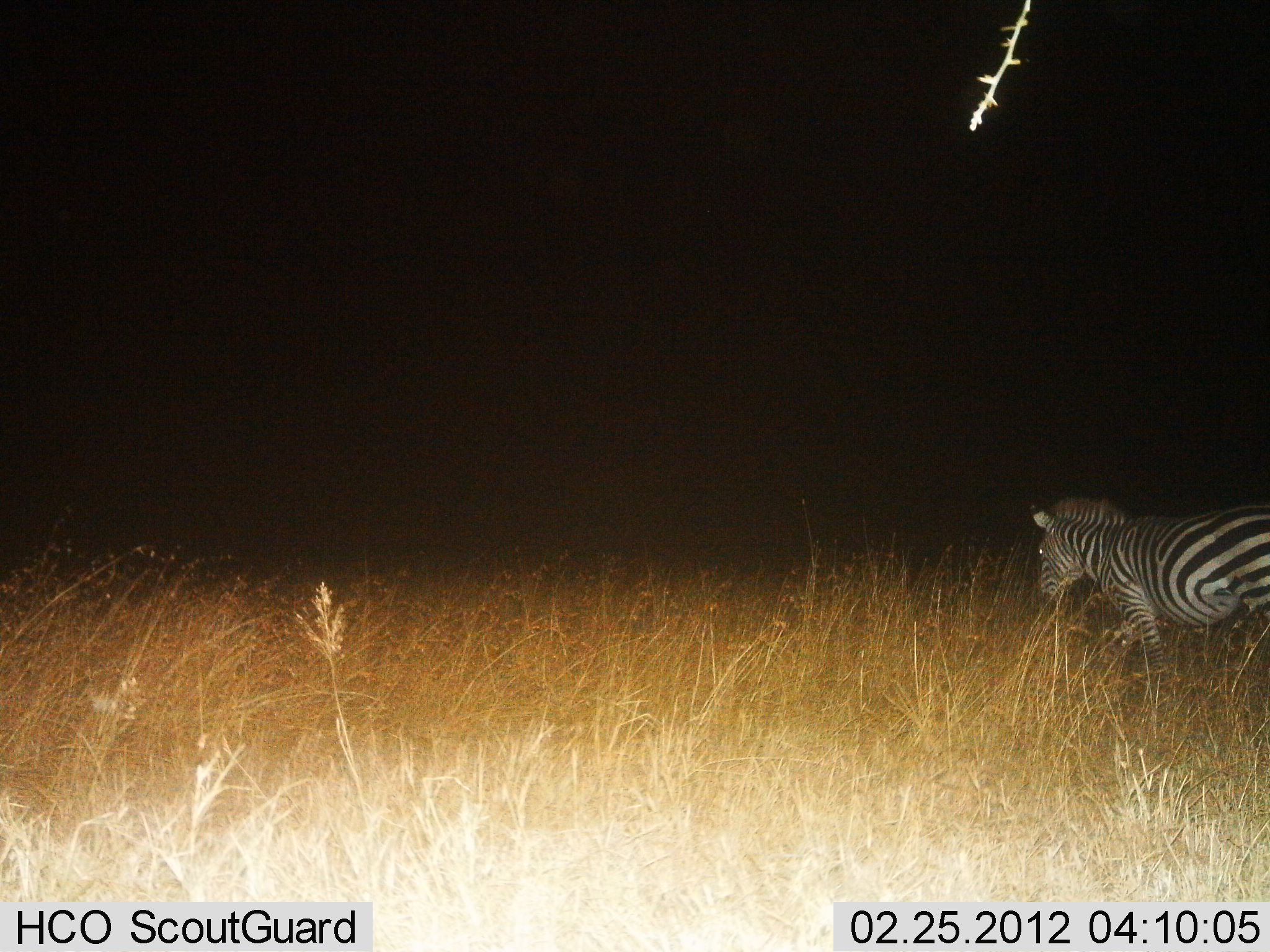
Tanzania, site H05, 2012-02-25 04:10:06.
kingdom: Animalia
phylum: Chordata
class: Mammalia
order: Perissodactyla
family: Equidae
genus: Equus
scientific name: Equus quagga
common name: plains zebra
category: zebra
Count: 1.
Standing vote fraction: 23%.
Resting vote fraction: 0%.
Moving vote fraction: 84%.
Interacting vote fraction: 0%.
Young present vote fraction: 0%.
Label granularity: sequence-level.